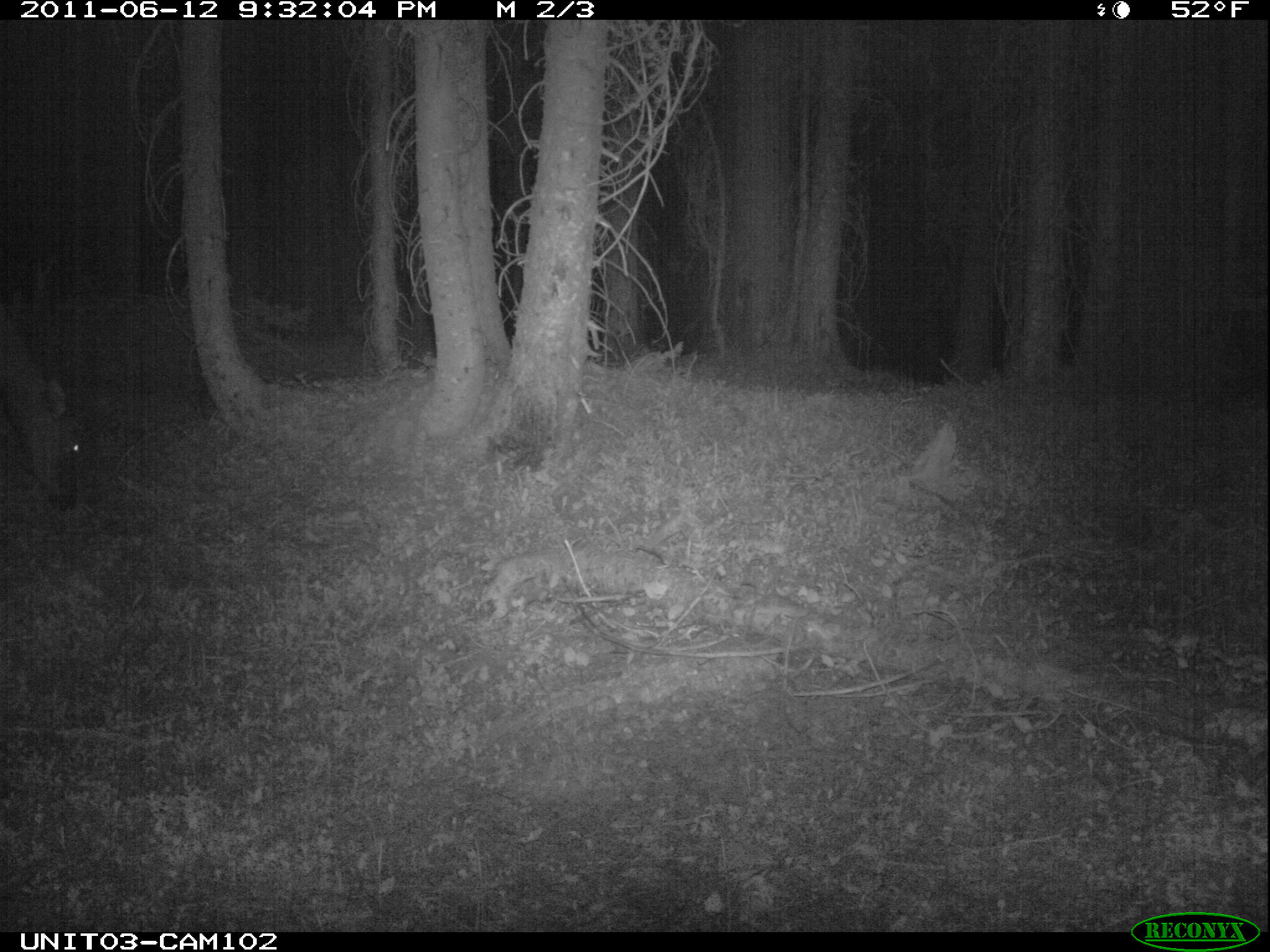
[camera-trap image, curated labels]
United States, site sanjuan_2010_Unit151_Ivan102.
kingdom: Animalia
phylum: Chordata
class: Mammalia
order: Artiodactyla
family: Cervidae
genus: Cervus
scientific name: Cervus elaphus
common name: red deer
Cervus elaphus (red deer).